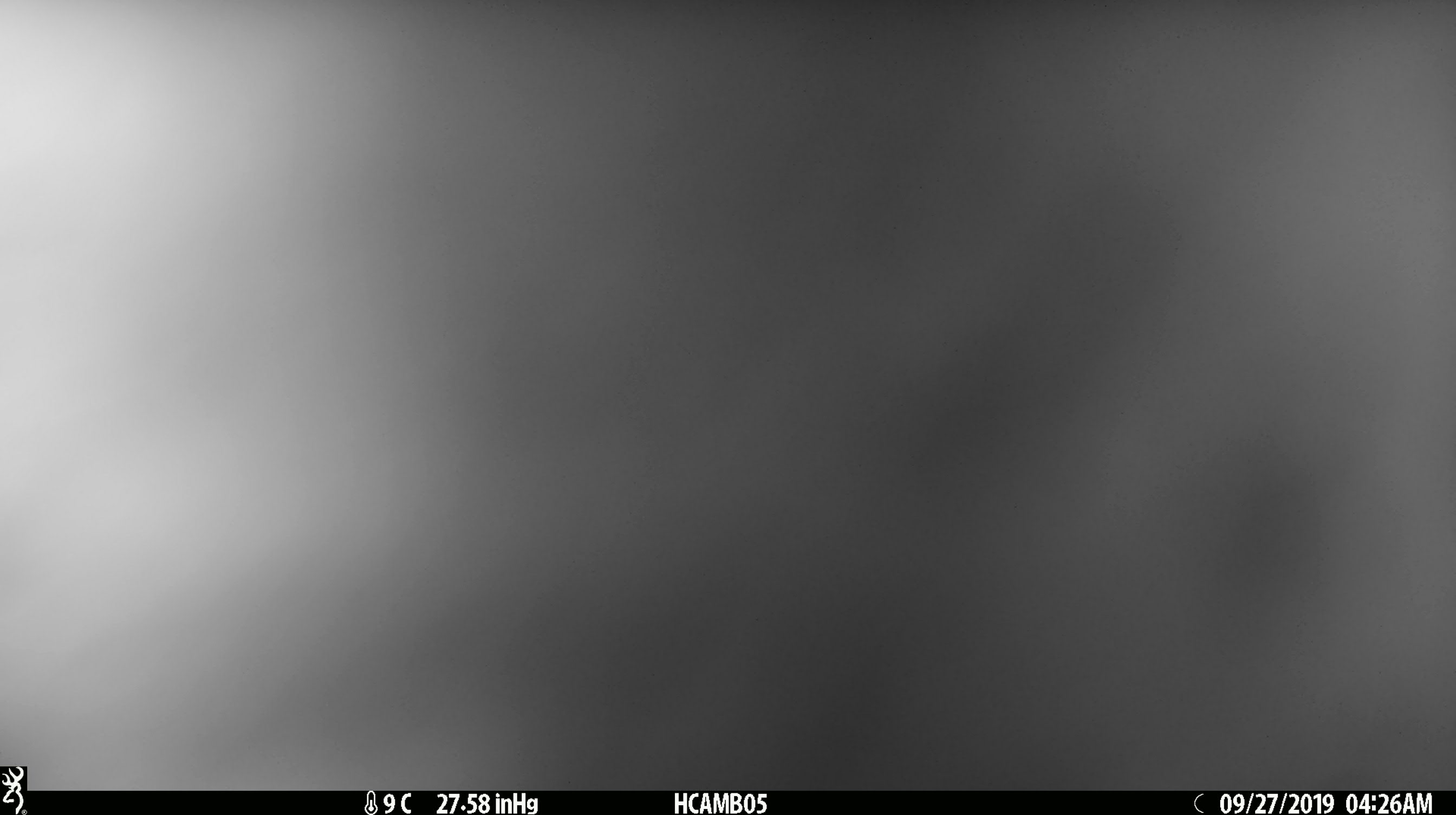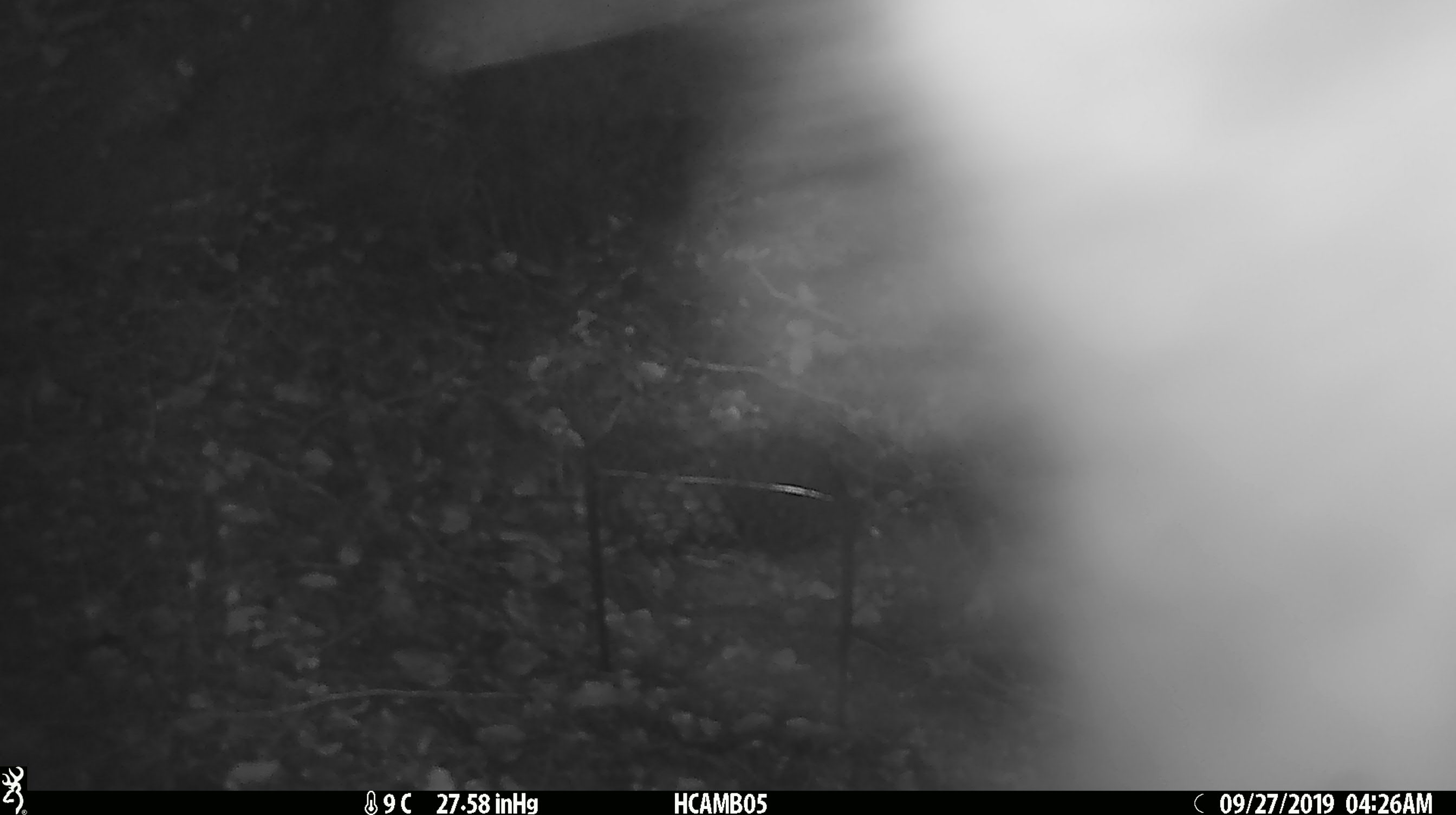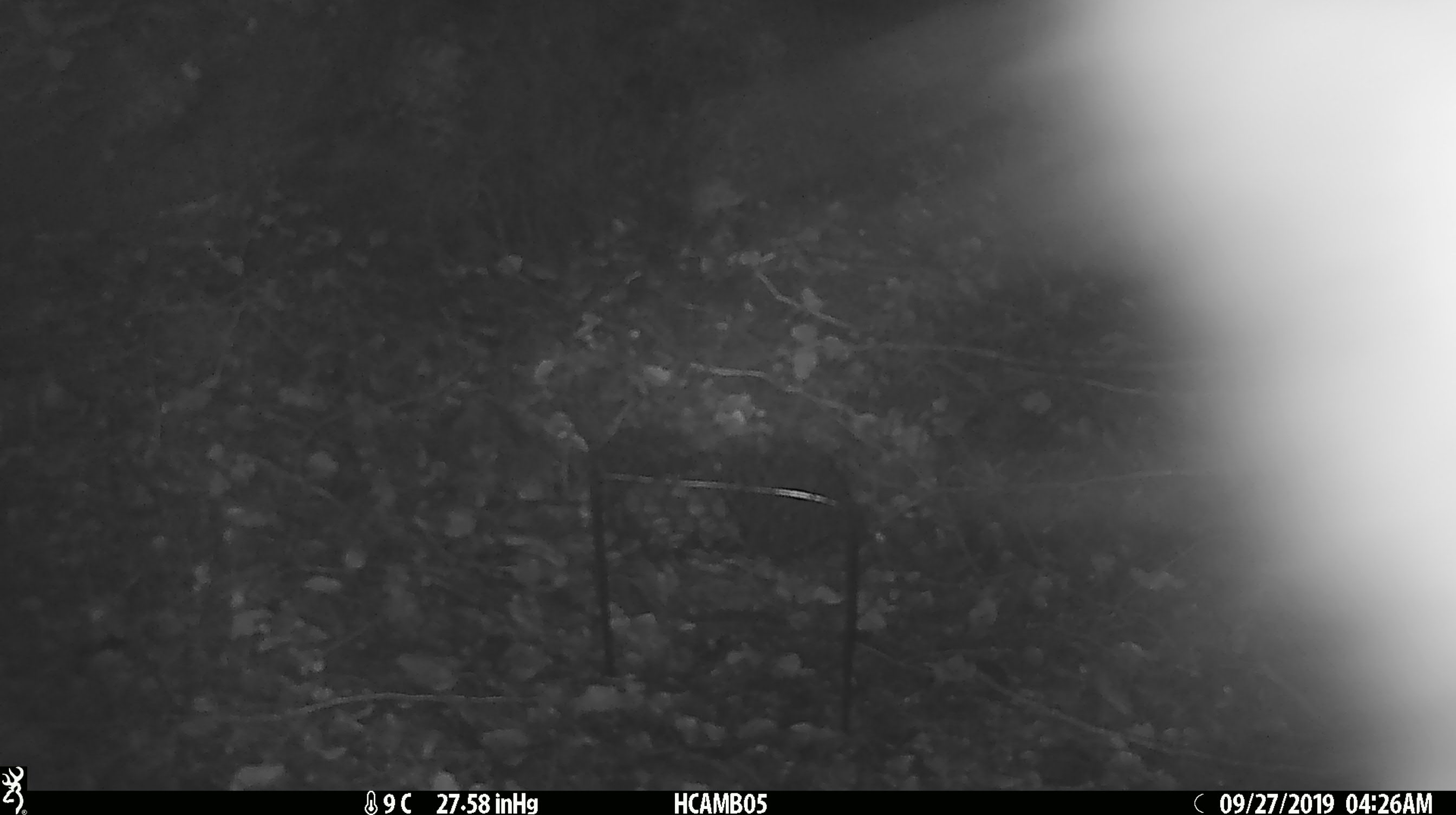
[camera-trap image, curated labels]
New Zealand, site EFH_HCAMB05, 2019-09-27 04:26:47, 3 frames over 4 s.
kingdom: Animalia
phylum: Chordata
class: Mammalia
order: Diprotodontia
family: Phalangeridae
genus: Trichosurus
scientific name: Trichosurus vulpecula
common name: common brushtail possum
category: possum